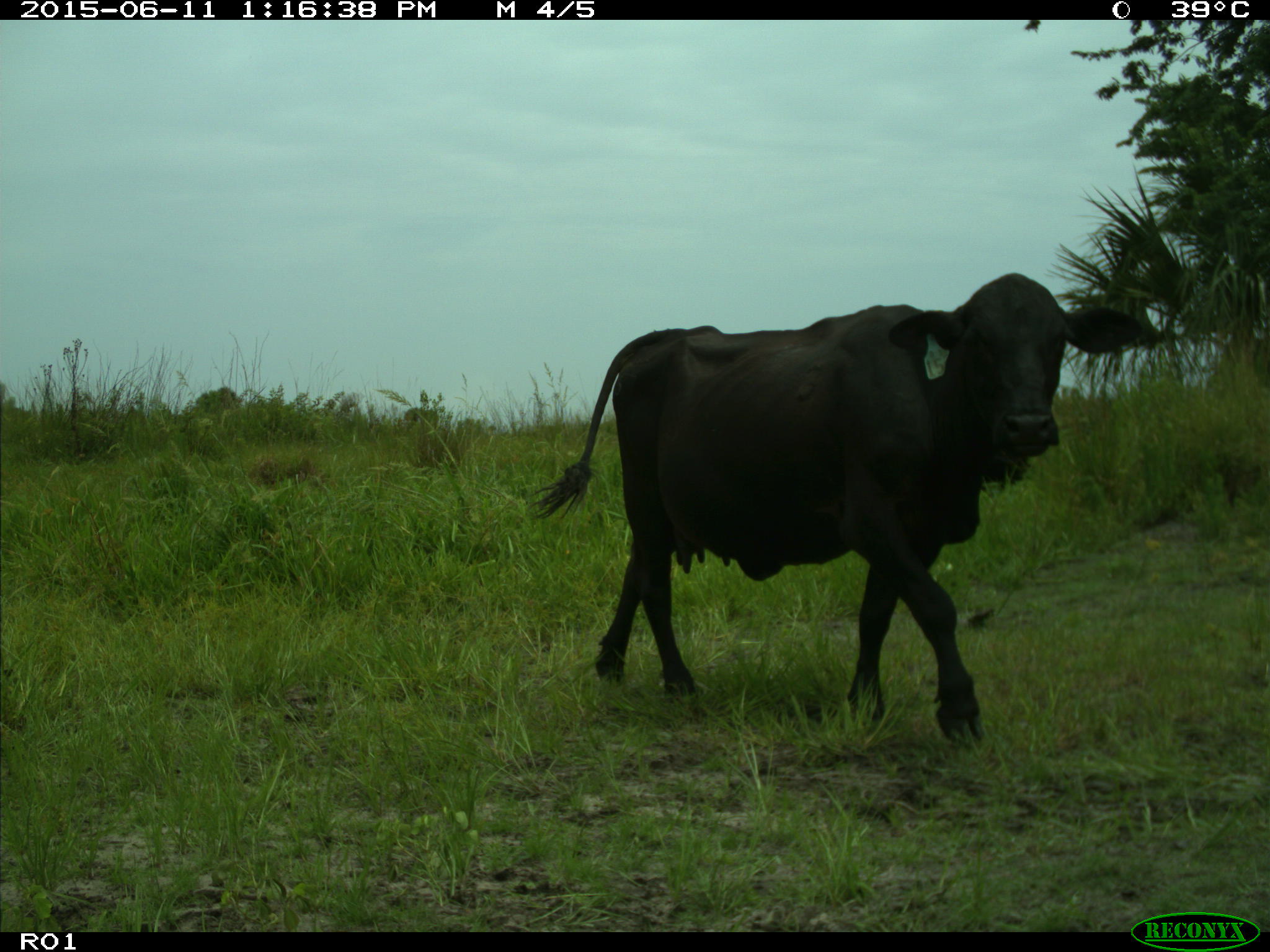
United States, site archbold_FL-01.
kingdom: Animalia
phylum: Chordata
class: Mammalia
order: Artiodactyla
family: Bovidae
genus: Bos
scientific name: Bos taurus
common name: domestic cow